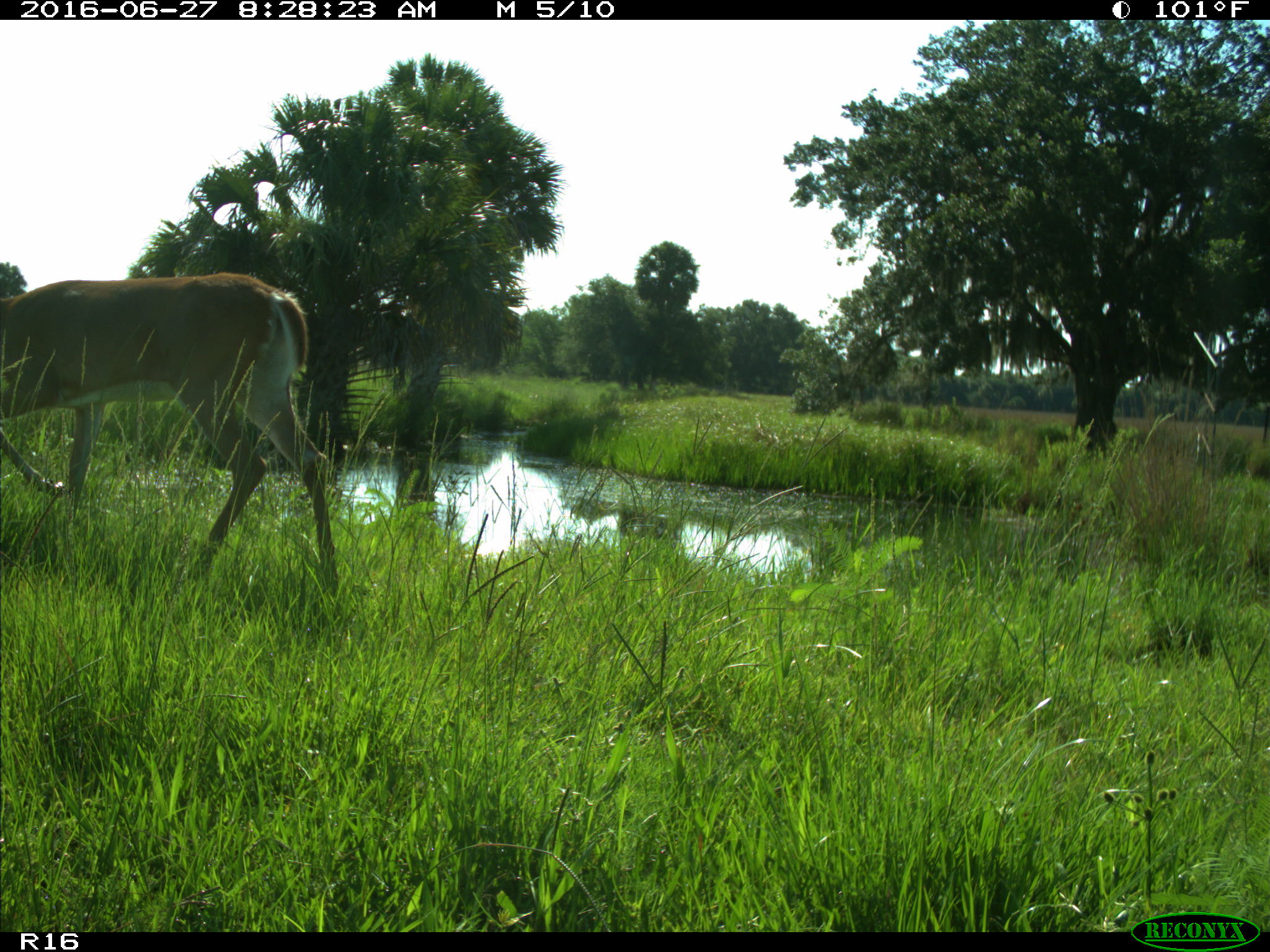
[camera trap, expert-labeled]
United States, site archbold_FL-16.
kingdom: Animalia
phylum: Chordata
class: Mammalia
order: Artiodactyla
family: Cervidae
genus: Odocoileus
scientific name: Odocoileus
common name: deer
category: unidentified deer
Unidentified deer (deer) (Odocoileus).